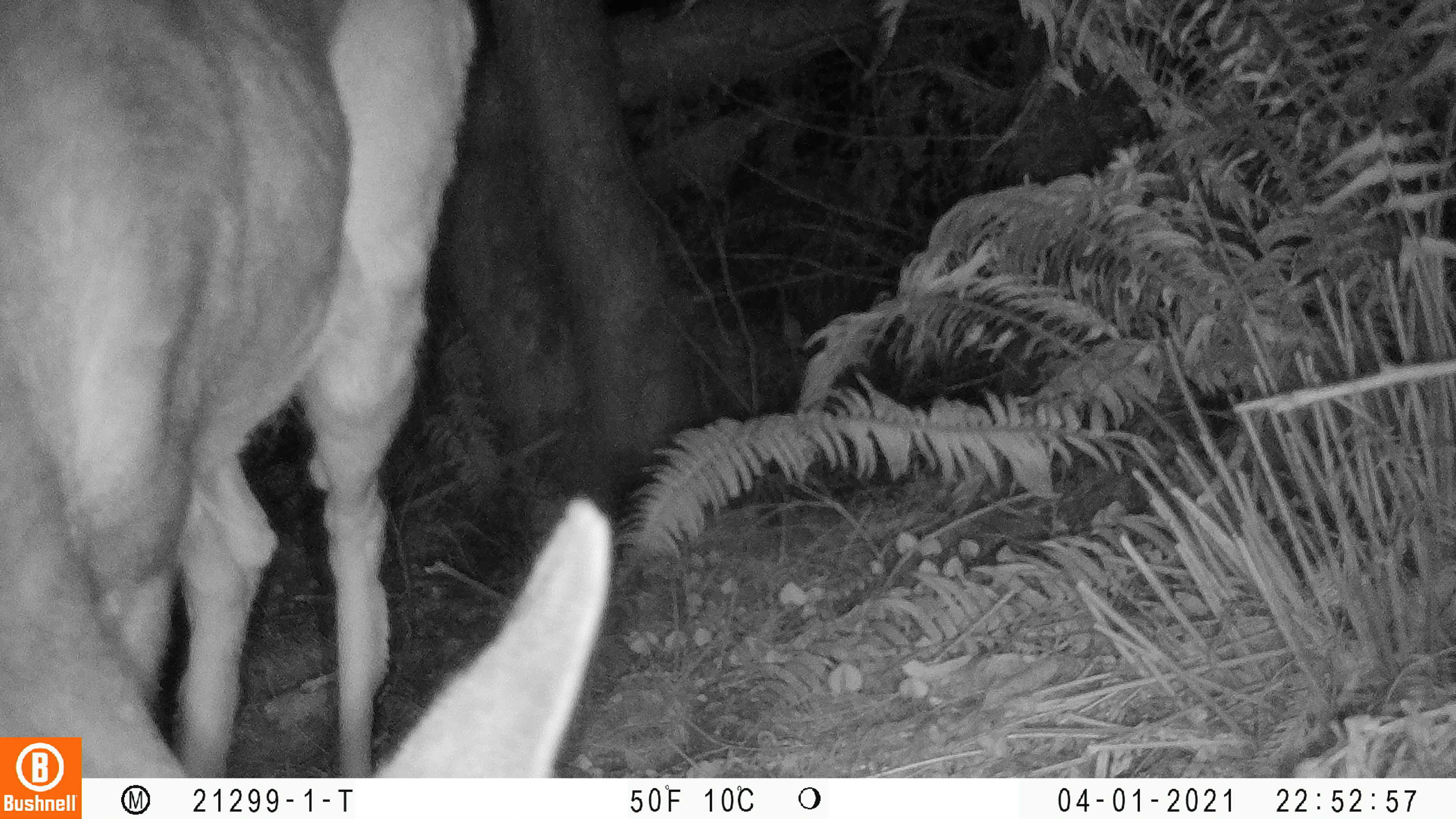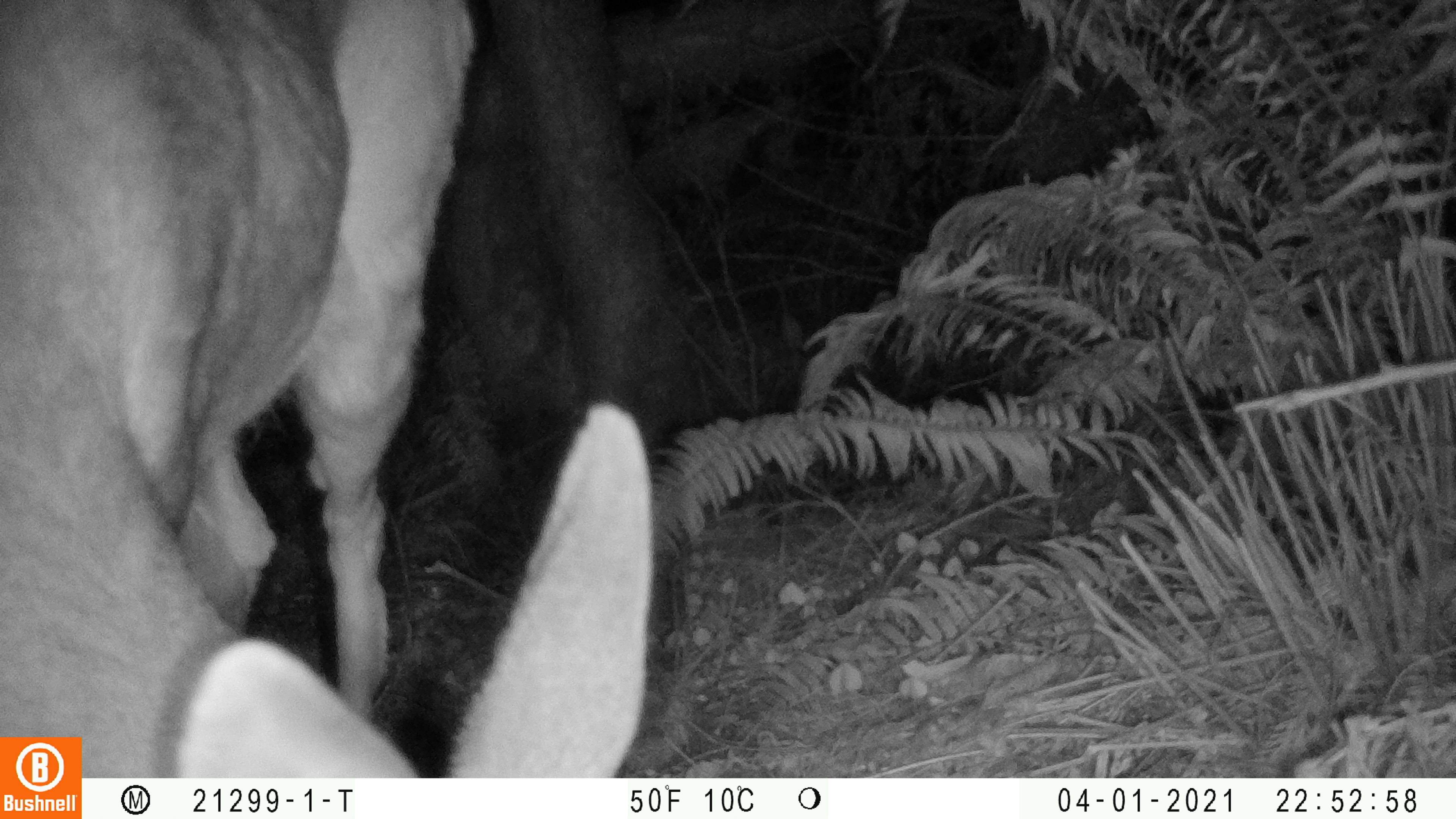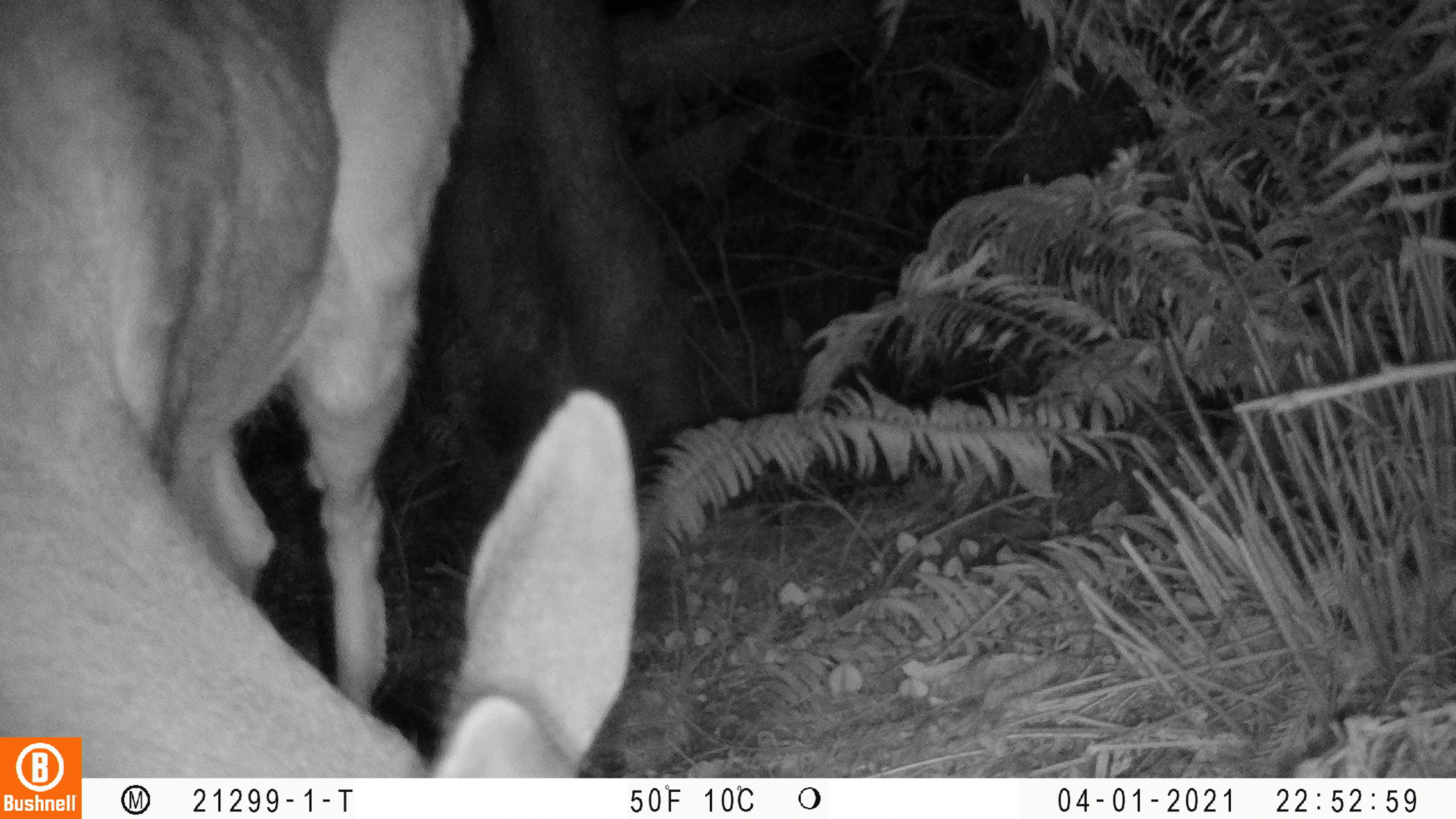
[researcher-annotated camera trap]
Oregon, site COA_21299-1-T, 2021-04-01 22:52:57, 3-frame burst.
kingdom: Animalia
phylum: Chordata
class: Mammalia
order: Artiodactyla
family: Cervidae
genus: Odocoileus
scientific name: Odocoileus hemionus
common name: black-tailed deer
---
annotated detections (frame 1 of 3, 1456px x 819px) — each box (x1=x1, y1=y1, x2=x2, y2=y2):
black-tailed deer: (x1=83, y1=3, x2=613, y2=774)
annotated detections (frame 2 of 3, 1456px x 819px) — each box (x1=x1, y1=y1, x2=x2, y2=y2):
black-tailed deer: (x1=84, y1=11, x2=660, y2=771)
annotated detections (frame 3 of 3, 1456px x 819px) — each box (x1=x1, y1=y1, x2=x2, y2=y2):
black-tailed deer: (x1=84, y1=7, x2=654, y2=773)